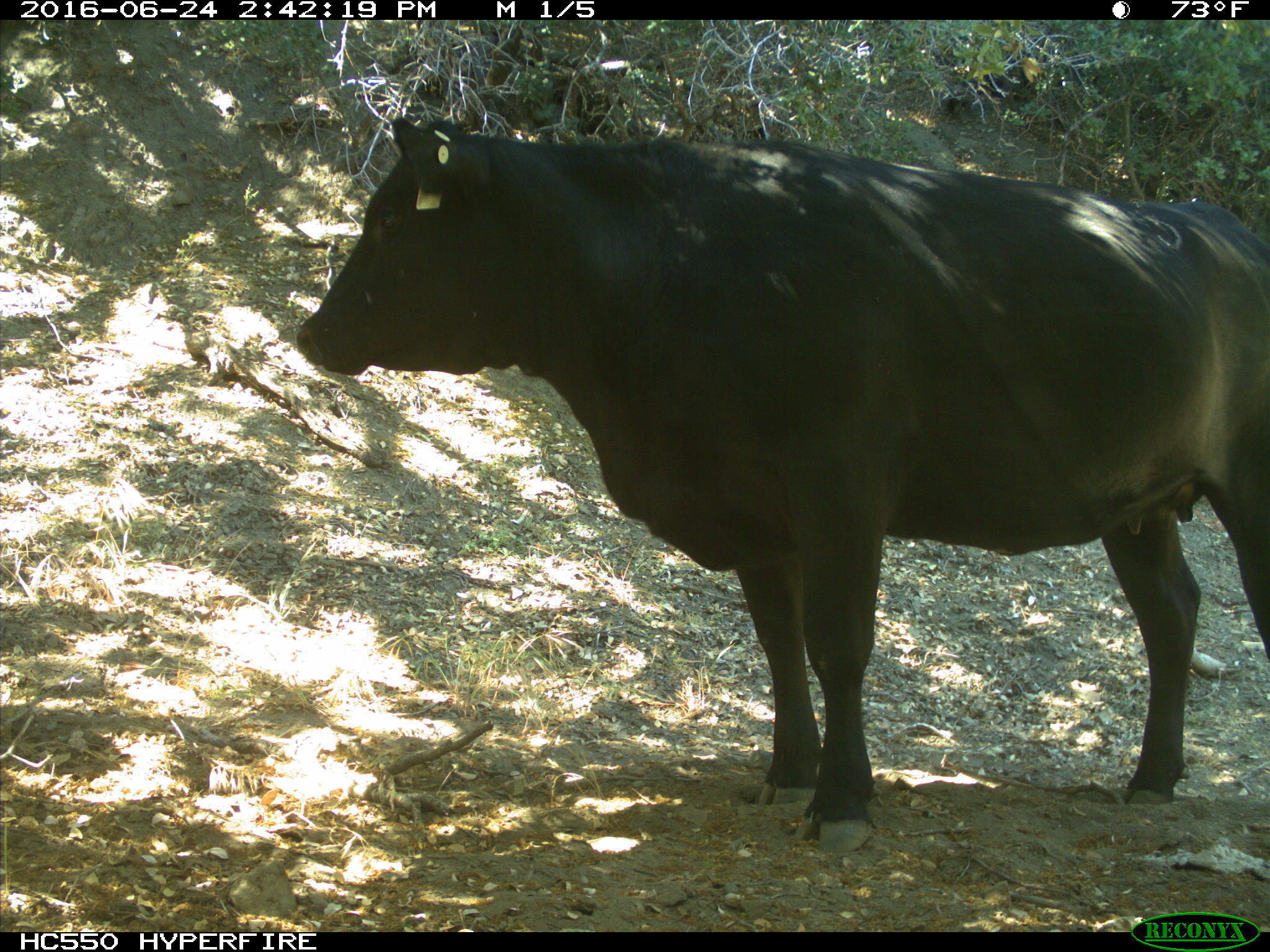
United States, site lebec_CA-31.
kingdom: Animalia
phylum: Chordata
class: Mammalia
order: Artiodactyla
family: Bovidae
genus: Bos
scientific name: Bos taurus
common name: domestic cow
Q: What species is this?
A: Bos taurus (domestic cow).